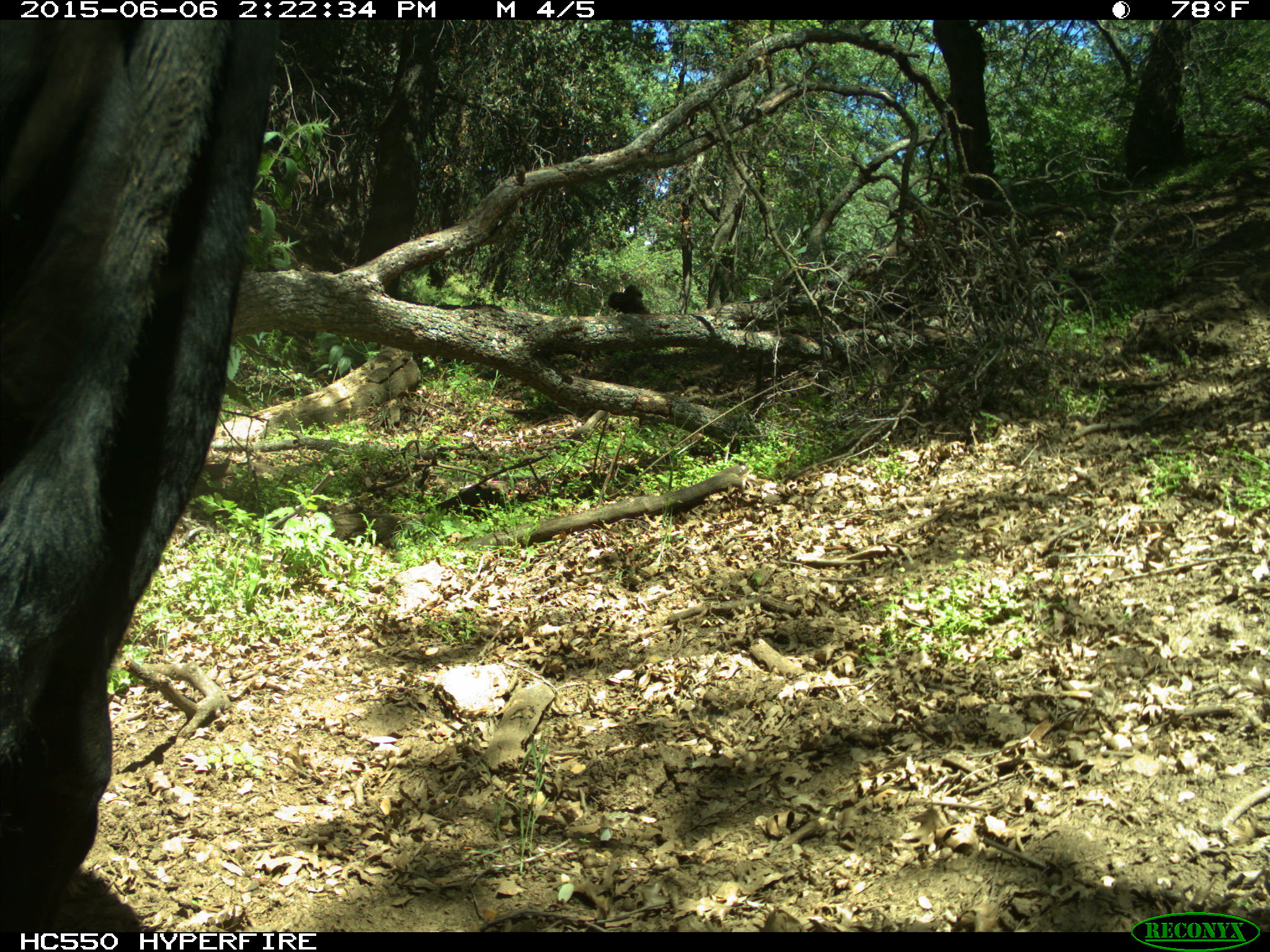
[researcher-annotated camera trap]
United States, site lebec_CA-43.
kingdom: Animalia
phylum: Chordata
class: Mammalia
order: Artiodactyla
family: Bovidae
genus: Bos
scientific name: Bos taurus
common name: domestic cow